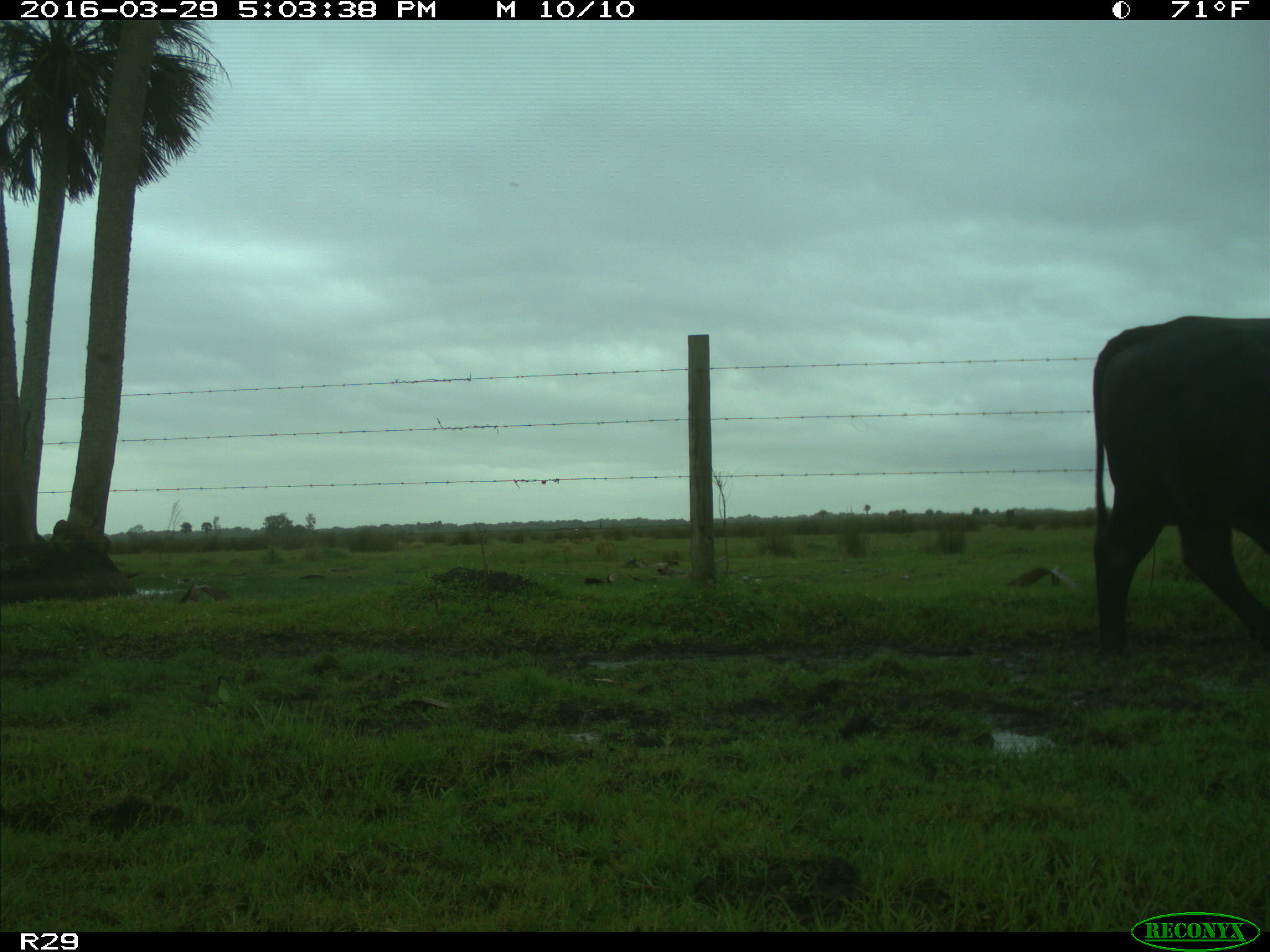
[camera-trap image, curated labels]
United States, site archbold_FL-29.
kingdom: Animalia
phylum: Chordata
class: Mammalia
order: Artiodactyla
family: Bovidae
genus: Bos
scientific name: Bos taurus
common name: domestic cow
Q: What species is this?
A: Bos taurus (domestic cow).